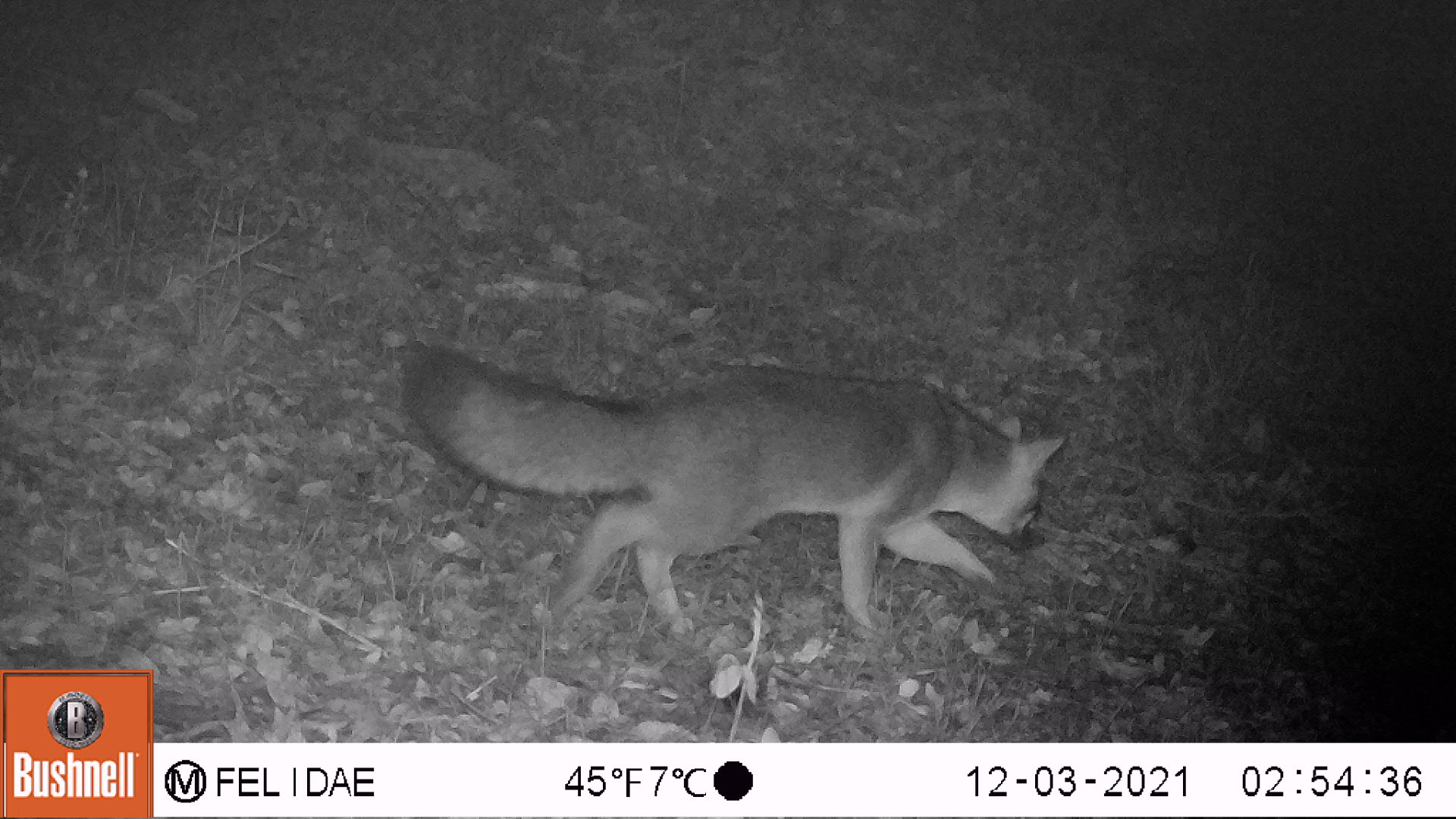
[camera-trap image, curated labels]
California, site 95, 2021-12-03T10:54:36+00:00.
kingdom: Animalia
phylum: Chordata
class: Mammalia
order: Carnivora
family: Canidae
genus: Urocyon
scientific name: Urocyon cinereoargenteus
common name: gray fox